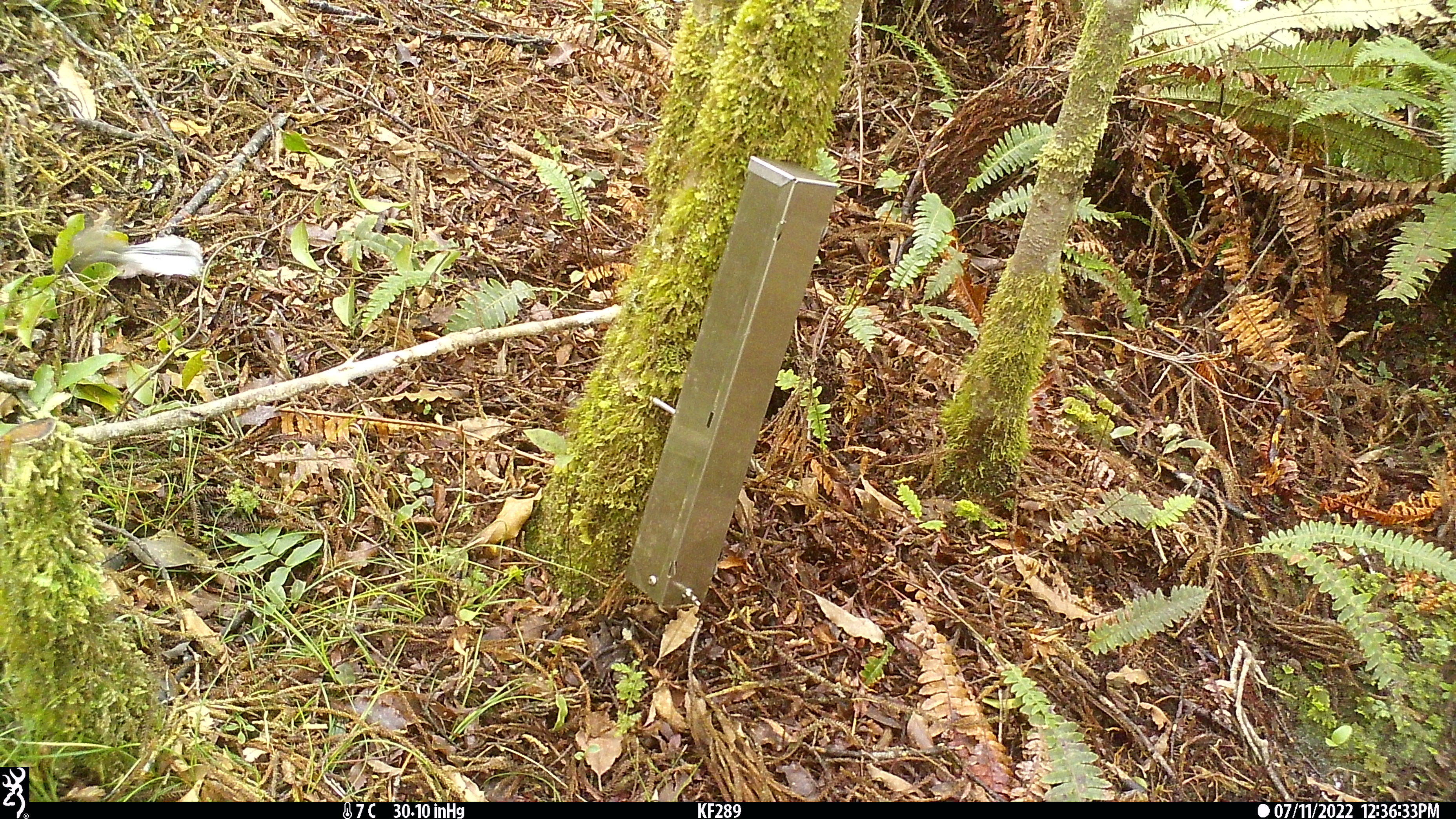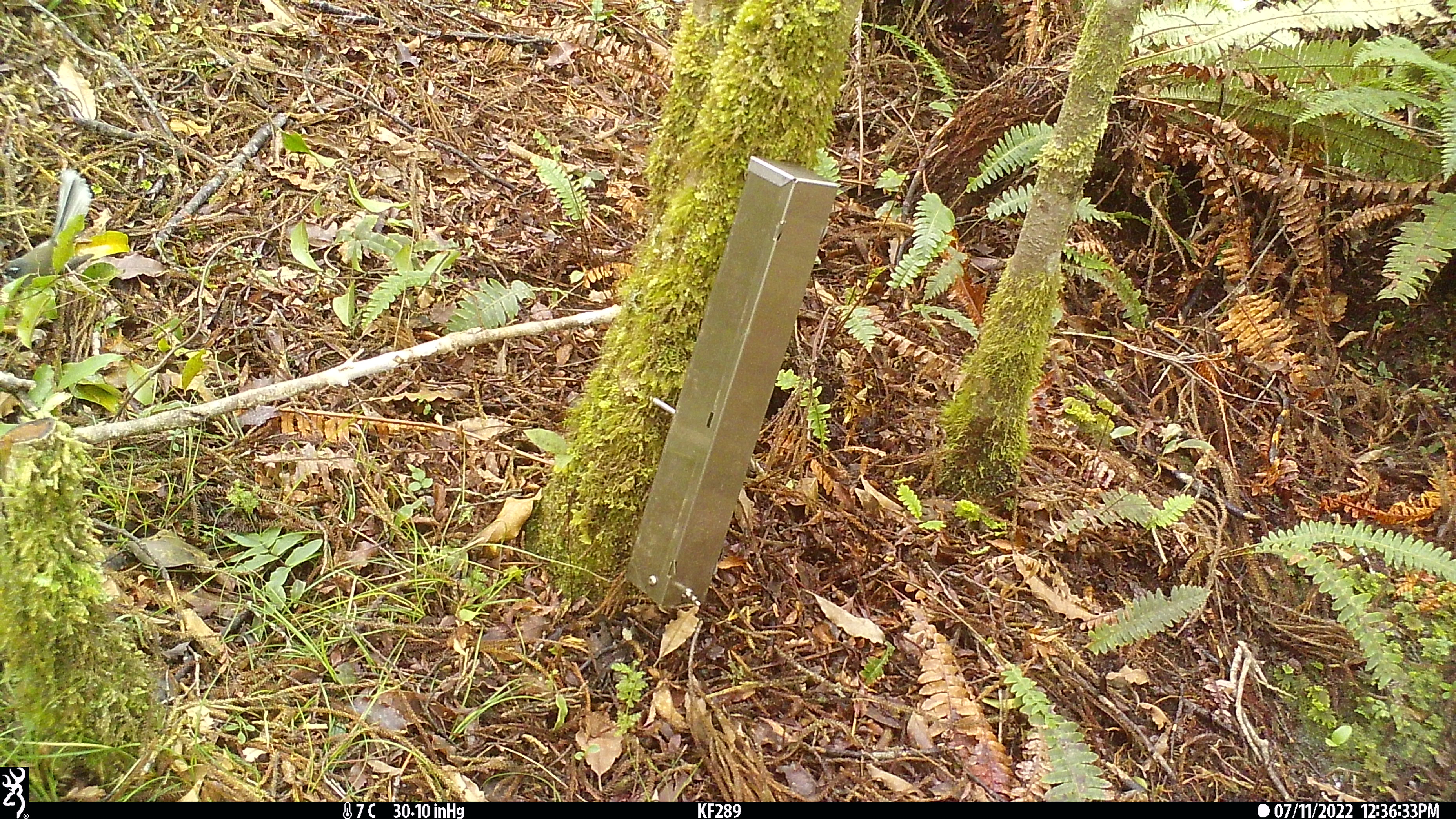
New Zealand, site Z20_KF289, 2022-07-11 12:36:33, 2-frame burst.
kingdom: Animalia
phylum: Chordata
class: Aves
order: Passeriformes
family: Rhipiduridae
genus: Rhipidura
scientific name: Rhipidura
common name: fantails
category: fantail